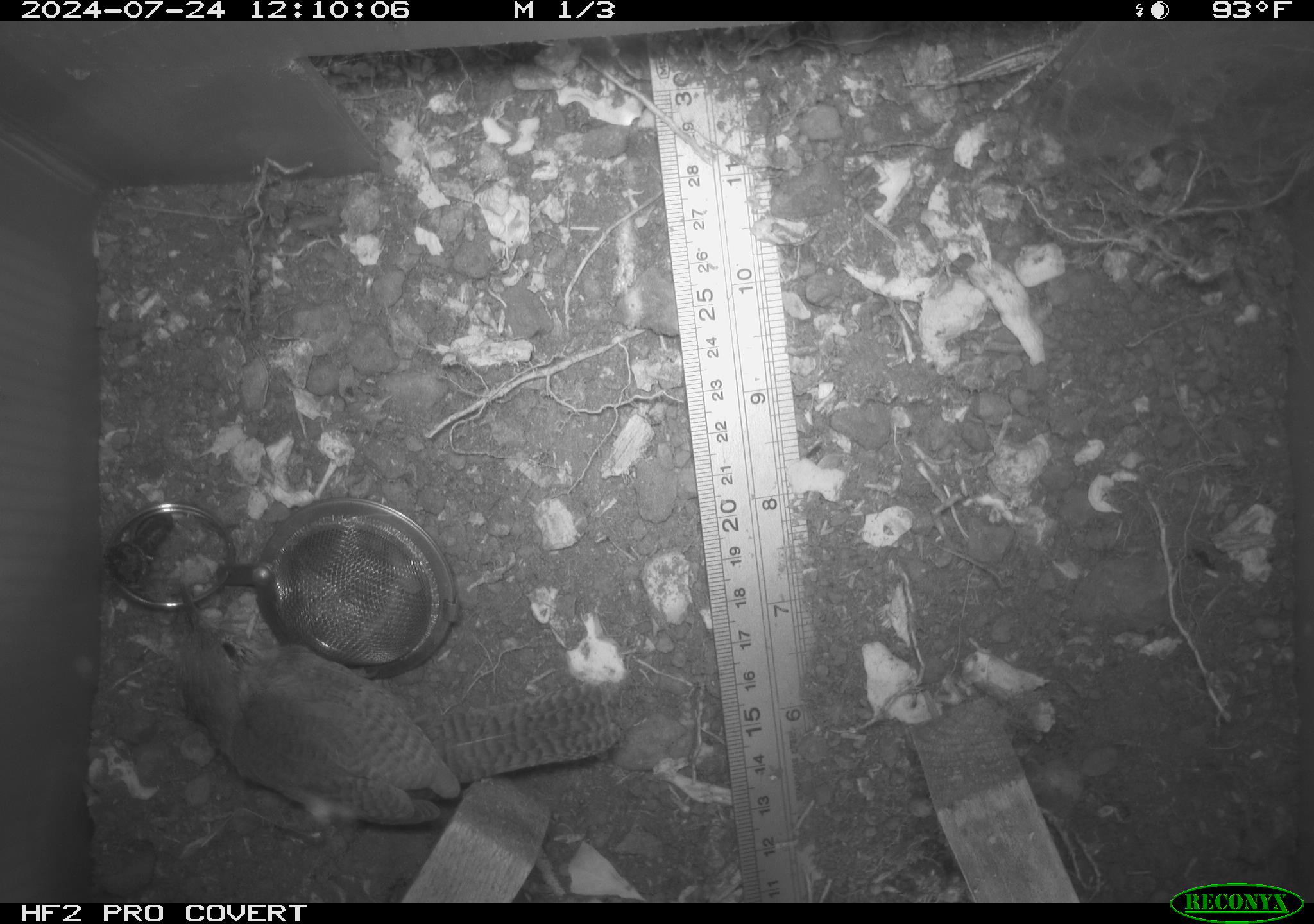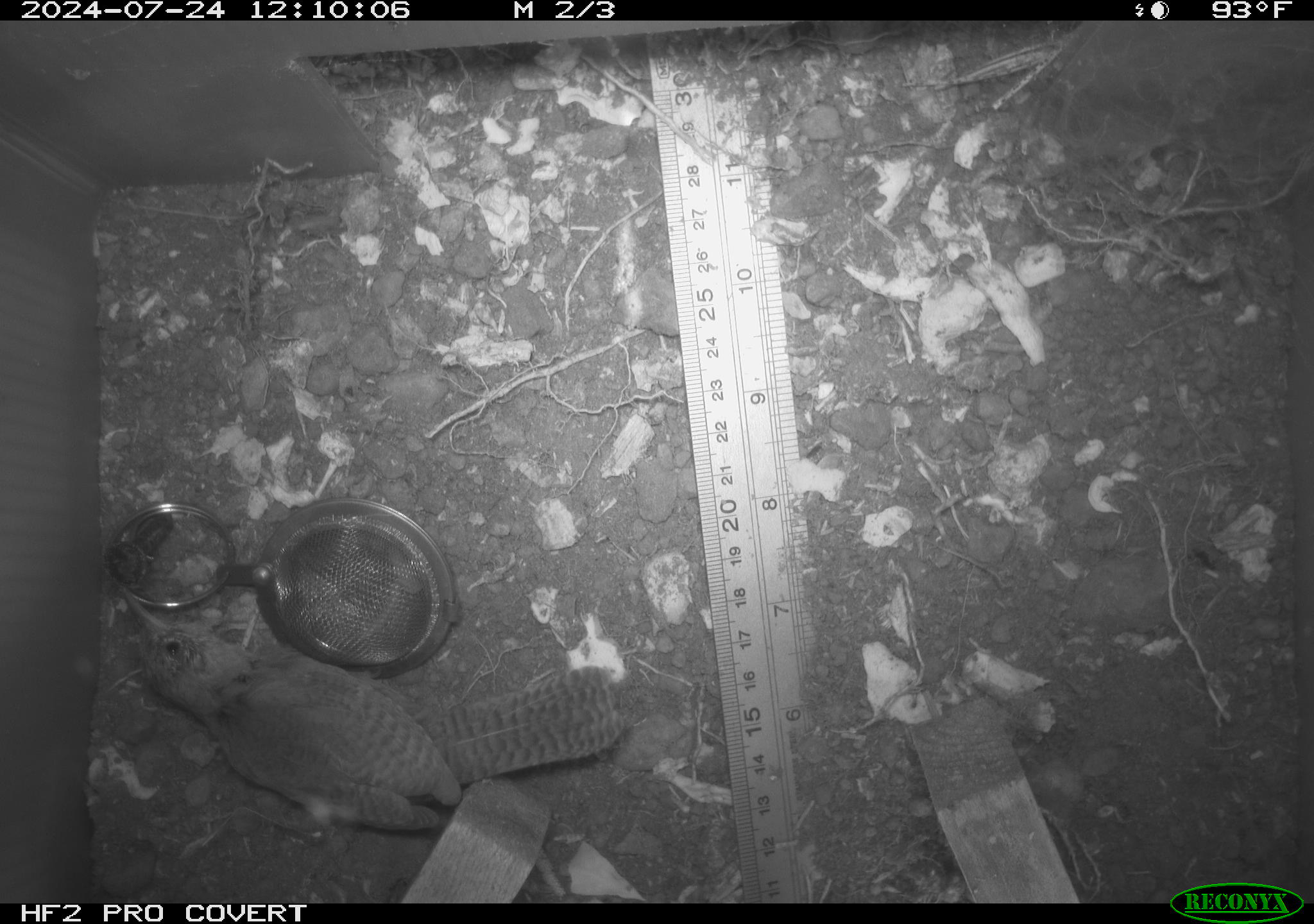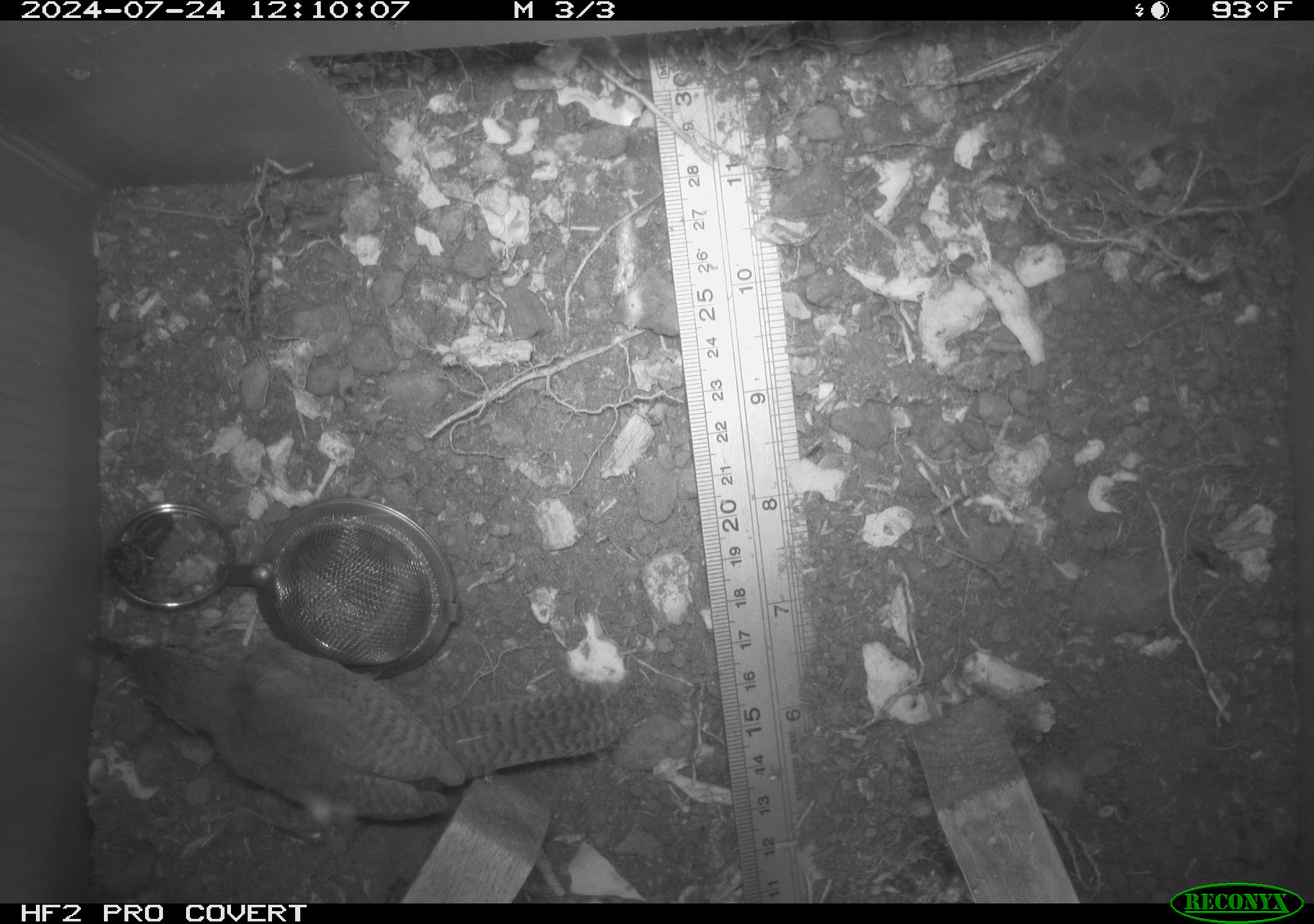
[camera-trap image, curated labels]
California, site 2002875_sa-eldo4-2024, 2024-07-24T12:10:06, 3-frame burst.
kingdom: Animalia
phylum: Chordata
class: Aves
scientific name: Aves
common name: bird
Bird (Aves).